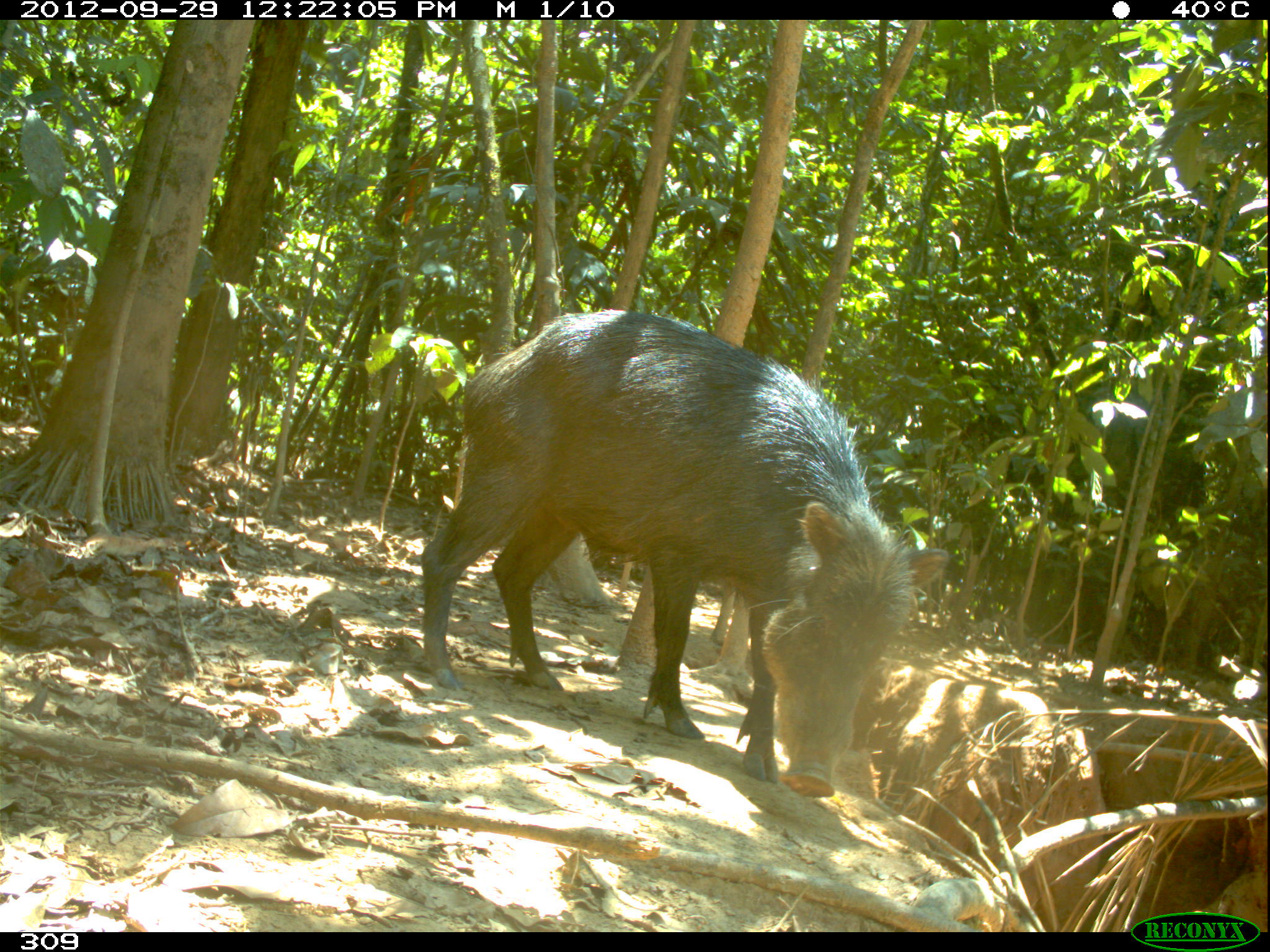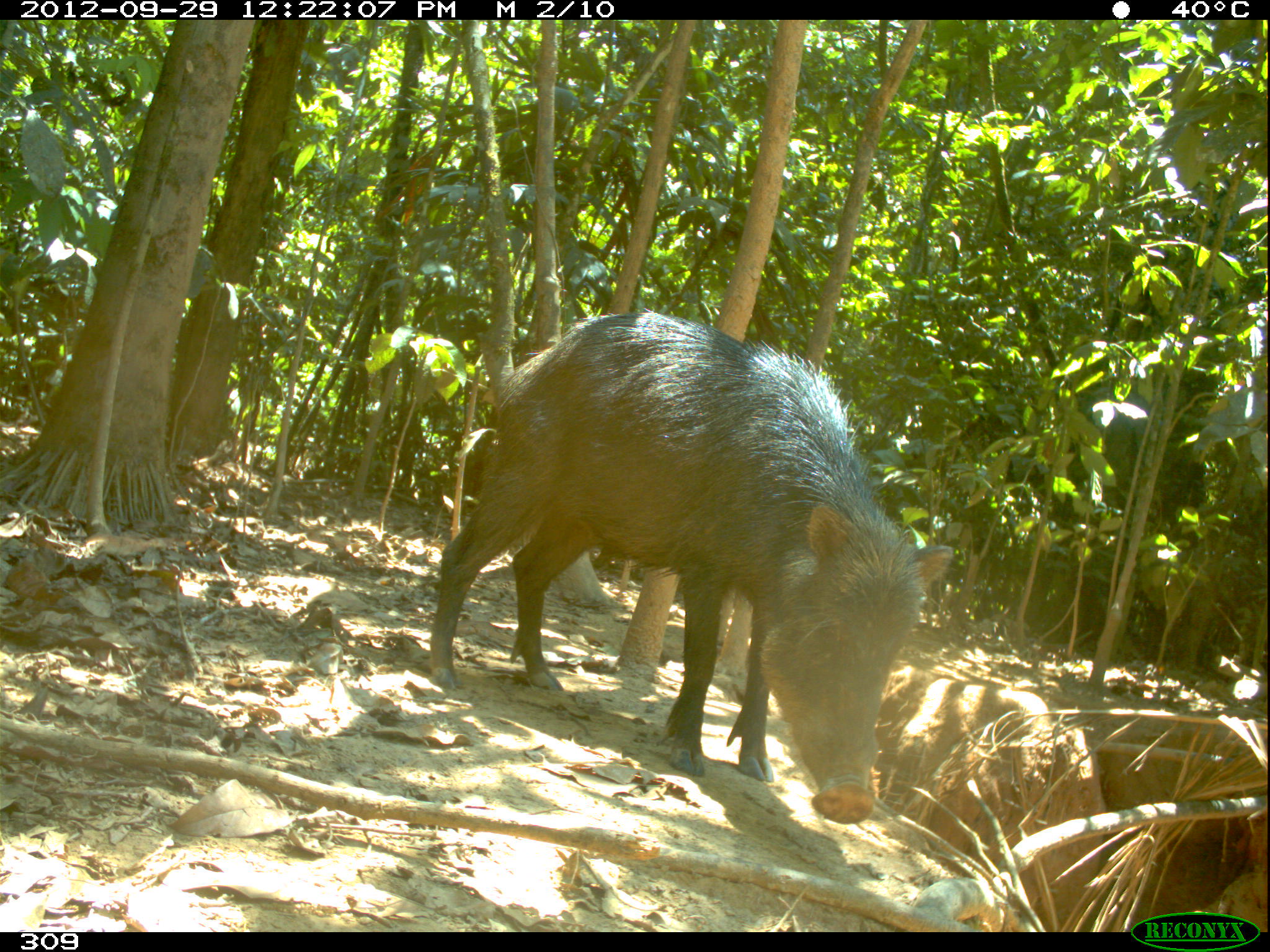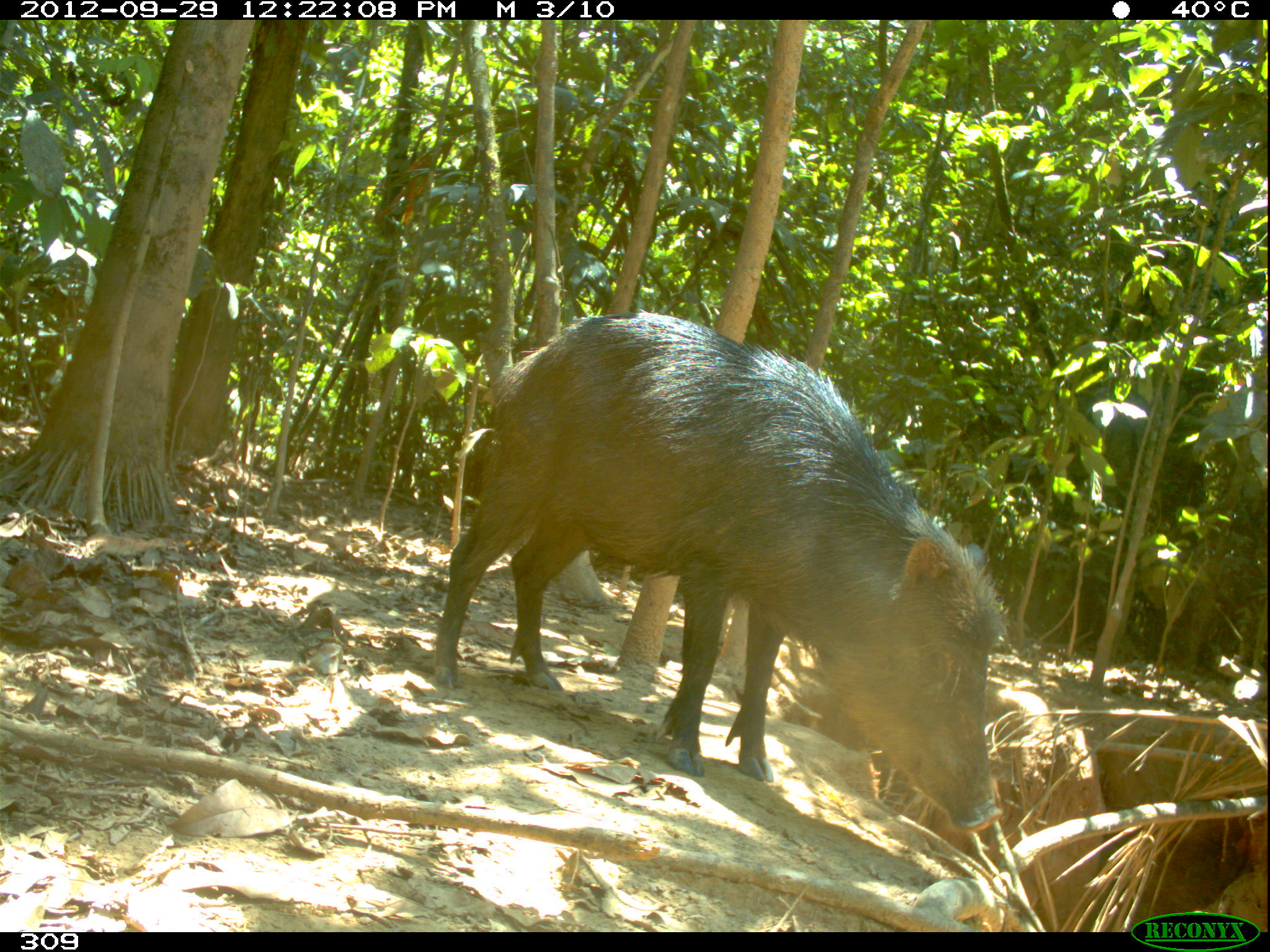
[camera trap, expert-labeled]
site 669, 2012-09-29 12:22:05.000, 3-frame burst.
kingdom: Animalia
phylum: Chordata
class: Mammalia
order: Artiodactyla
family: Tayassuidae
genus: Tayassu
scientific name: Tayassu pecari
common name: white-lipped peccary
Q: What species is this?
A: Tayassu pecari (white-lipped peccary).